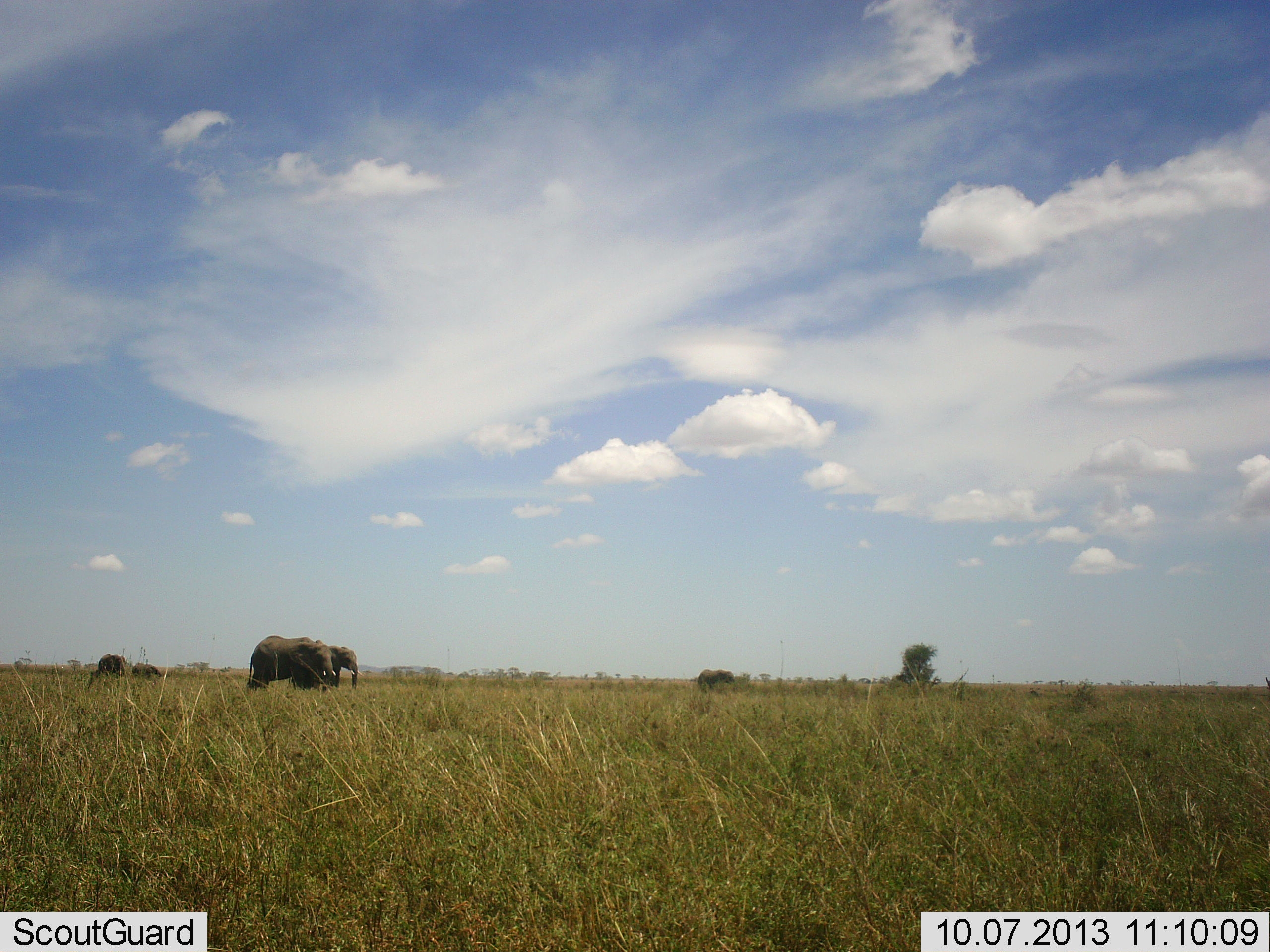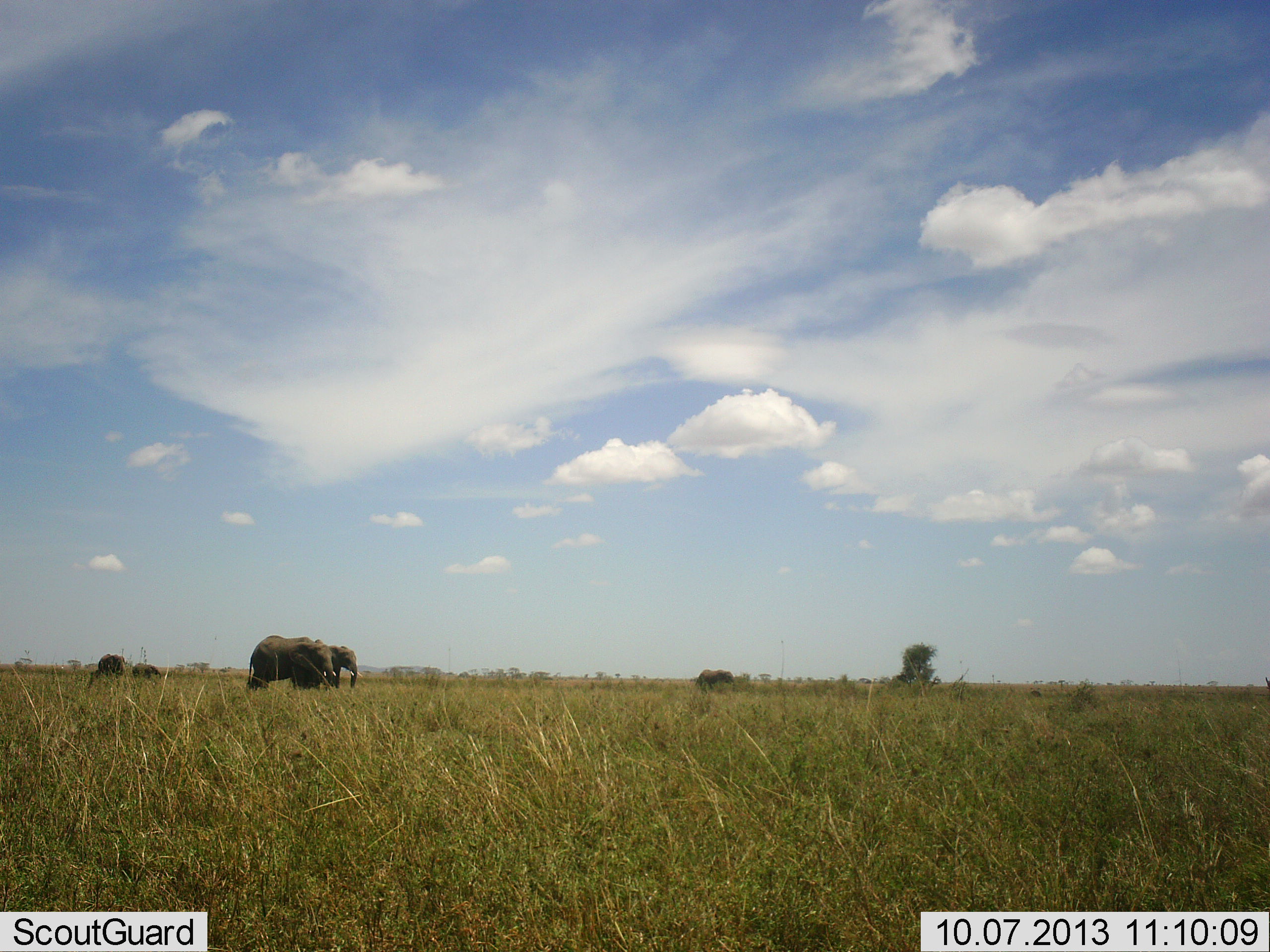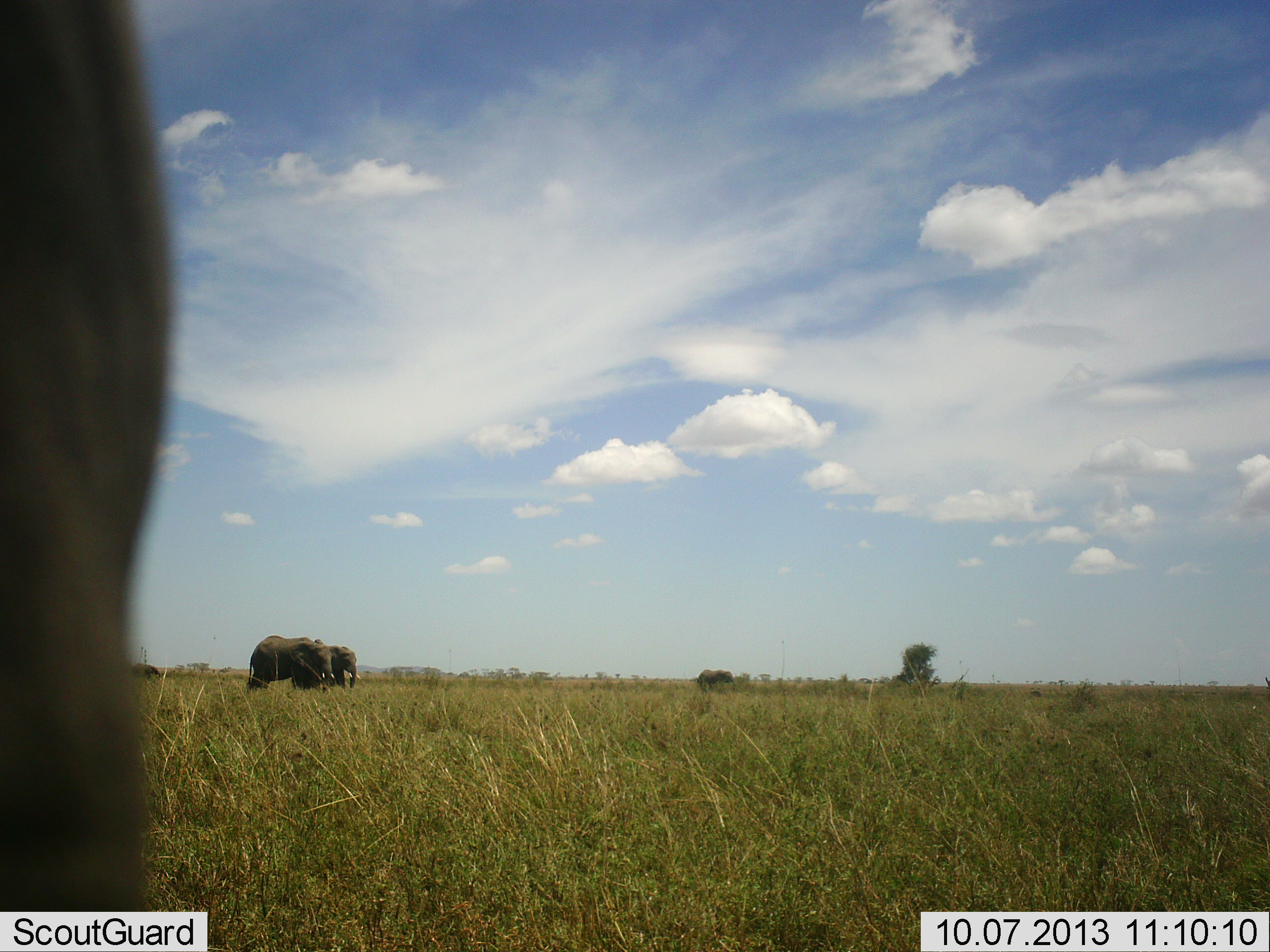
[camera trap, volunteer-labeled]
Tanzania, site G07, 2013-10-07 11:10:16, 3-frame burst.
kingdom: Animalia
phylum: Chordata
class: Mammalia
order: Proboscidea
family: Elephantidae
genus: Loxodonta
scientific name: Loxodonta africana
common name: african bush elephant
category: elephant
Elephant (african bush elephant) (Loxodonta africana), count 6. Behavior (volunteer vote fractions): standing 60%, resting 0%, moving 30%, interacting 0%. Young present (vote fraction): 20%. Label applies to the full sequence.